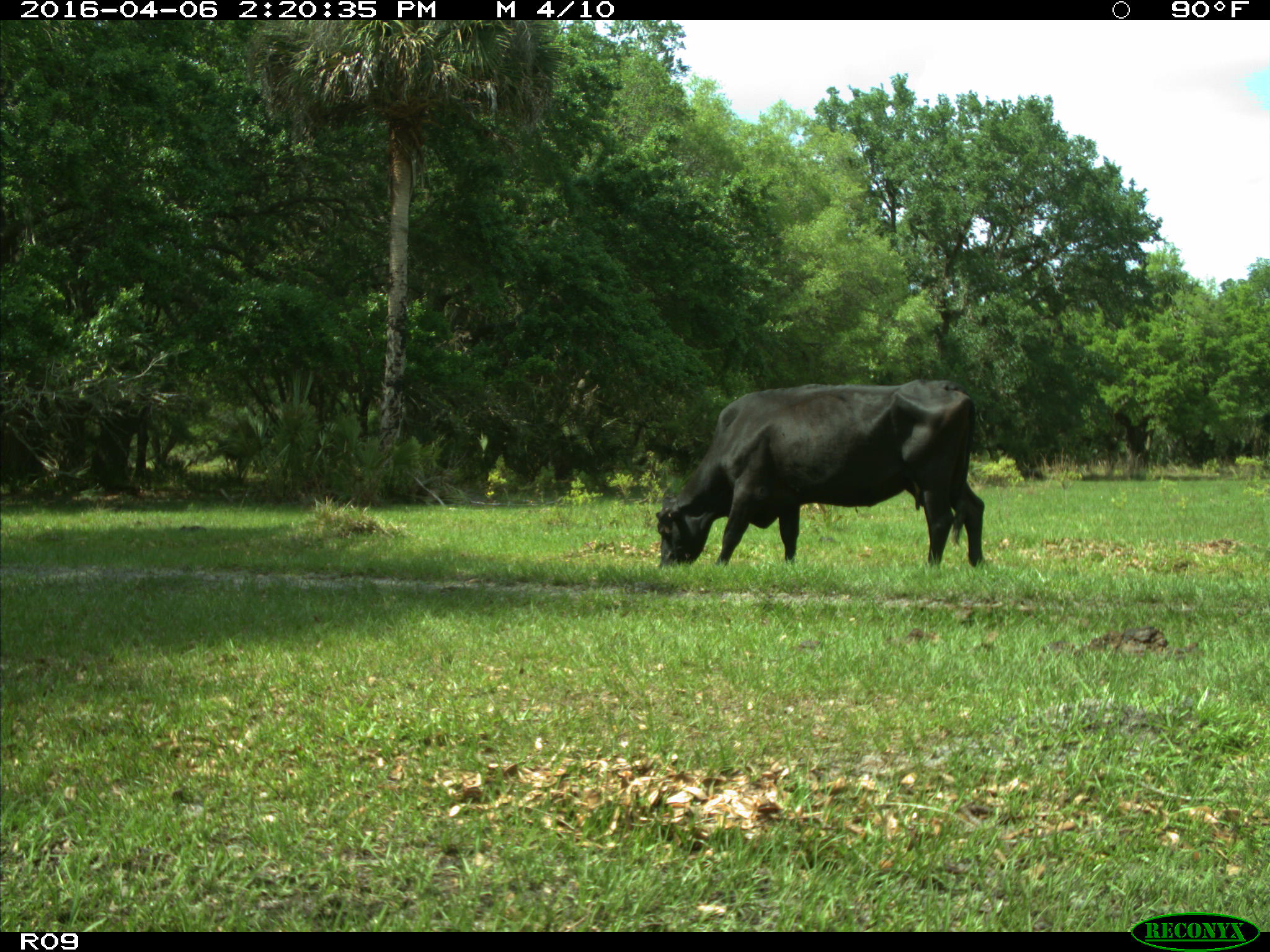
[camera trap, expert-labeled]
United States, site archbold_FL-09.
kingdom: Animalia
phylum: Chordata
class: Mammalia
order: Artiodactyla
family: Bovidae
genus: Bos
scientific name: Bos taurus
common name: domestic cow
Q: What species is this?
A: Bos taurus (domestic cow).